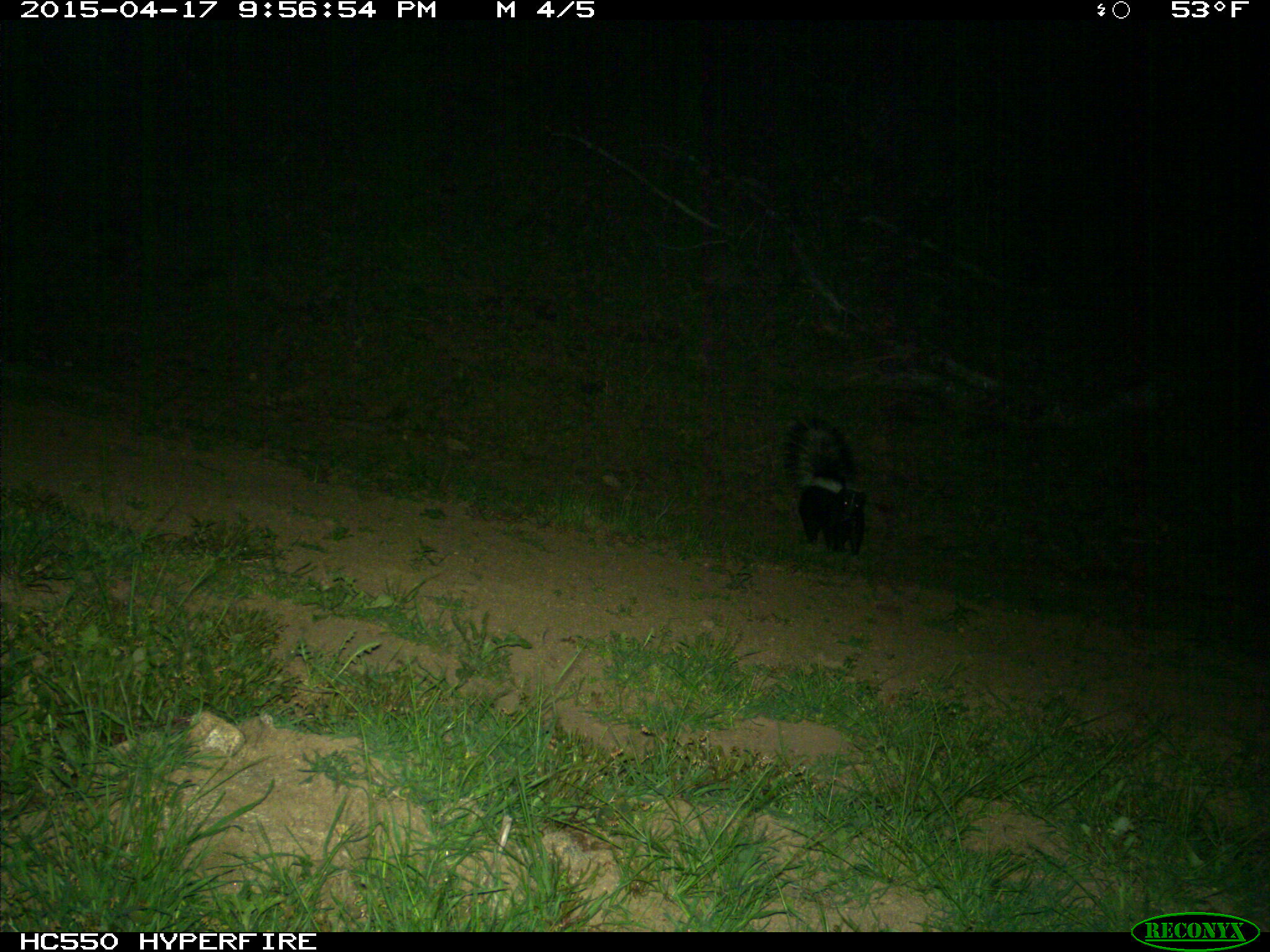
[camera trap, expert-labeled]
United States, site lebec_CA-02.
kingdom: Animalia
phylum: Chordata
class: Mammalia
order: Carnivora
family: Mephitidae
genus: Mephitis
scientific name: Mephitis mephitis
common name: striped skunk